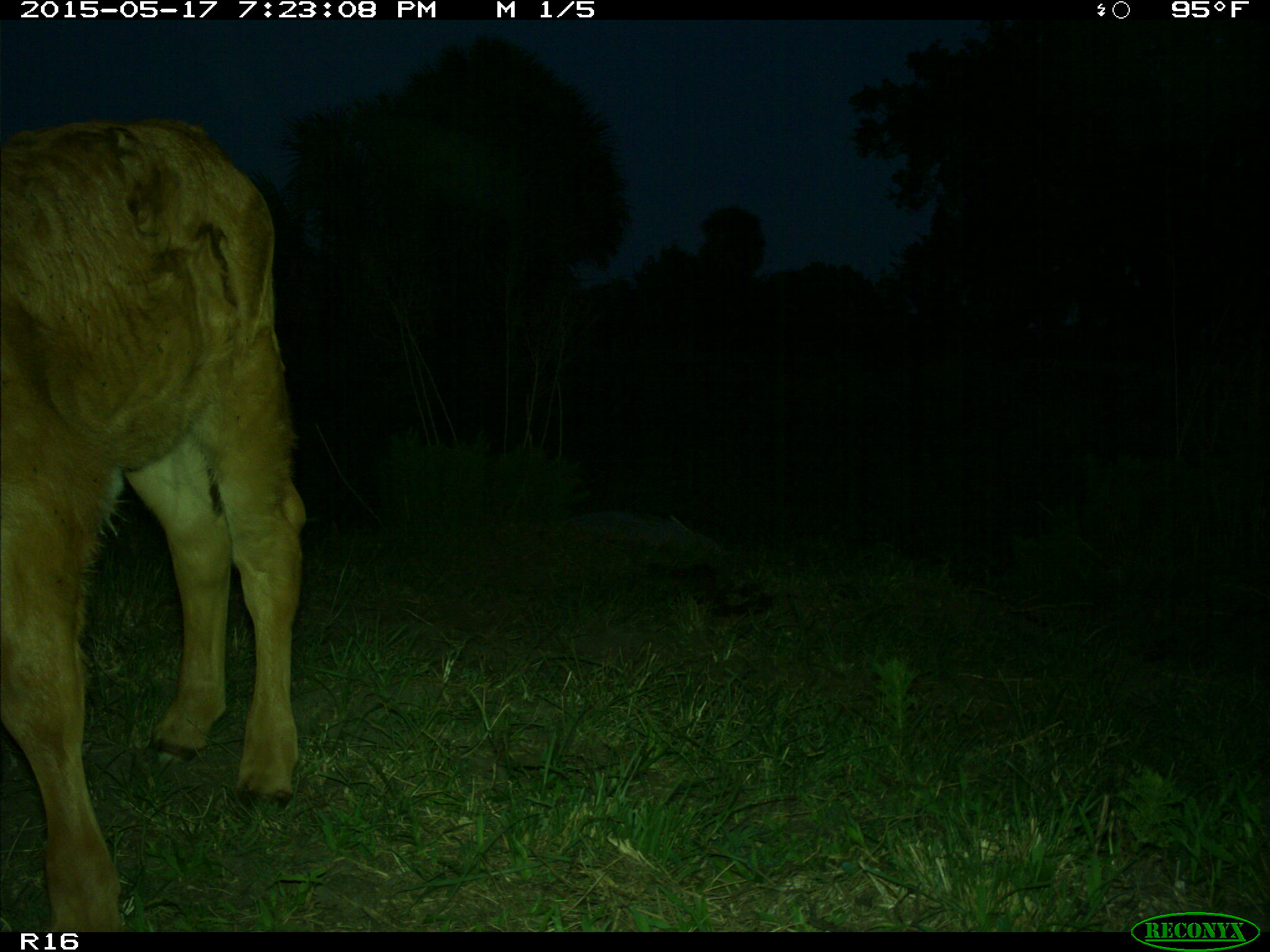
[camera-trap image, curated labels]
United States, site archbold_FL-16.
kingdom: Animalia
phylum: Chordata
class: Mammalia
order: Artiodactyla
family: Bovidae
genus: Bos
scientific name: Bos taurus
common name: domestic cow